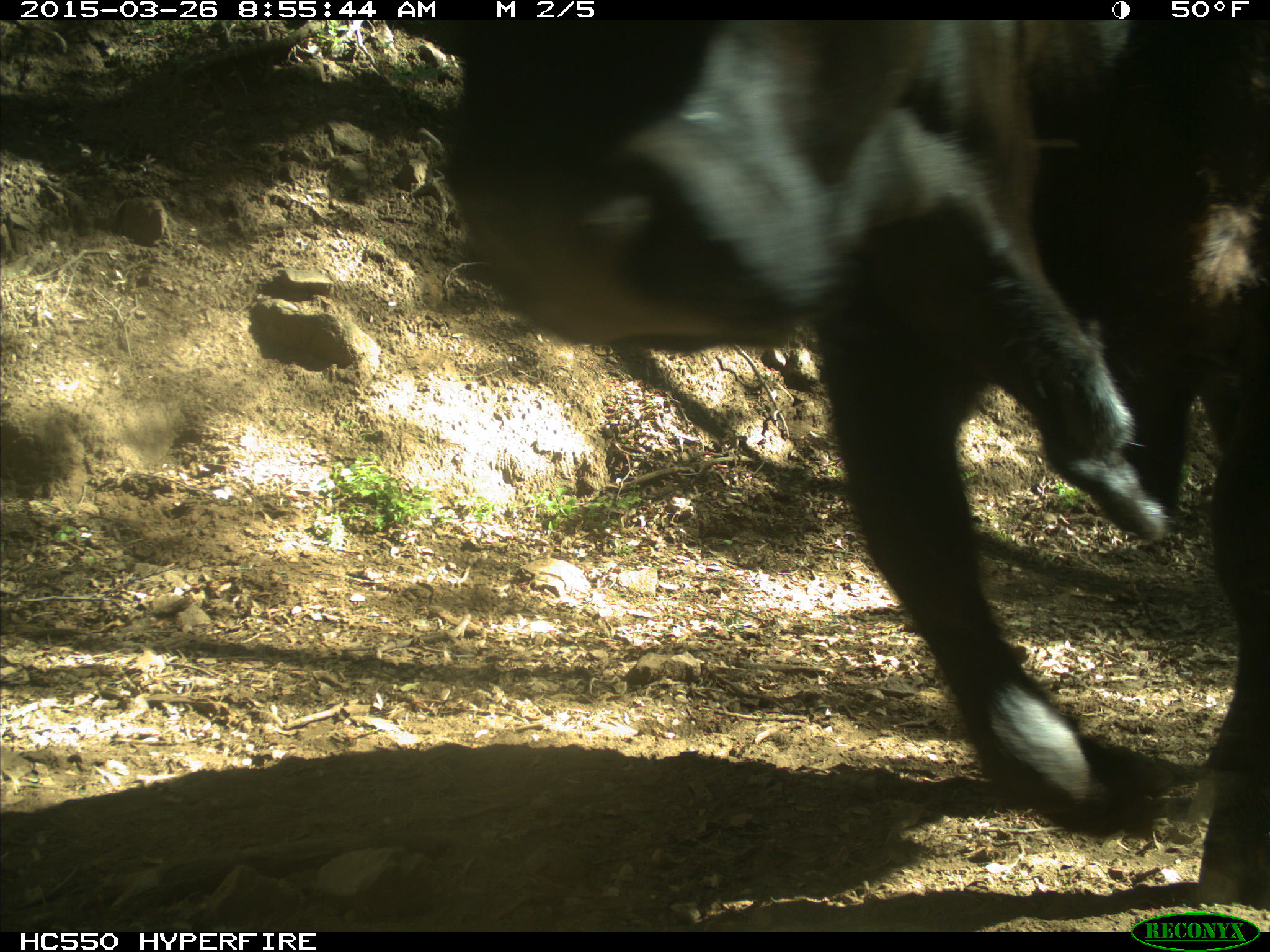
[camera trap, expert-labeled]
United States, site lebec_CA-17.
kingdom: Animalia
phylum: Chordata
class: Mammalia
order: Artiodactyla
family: Bovidae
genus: Bos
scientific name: Bos taurus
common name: domestic cow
Bos taurus (domestic cow).